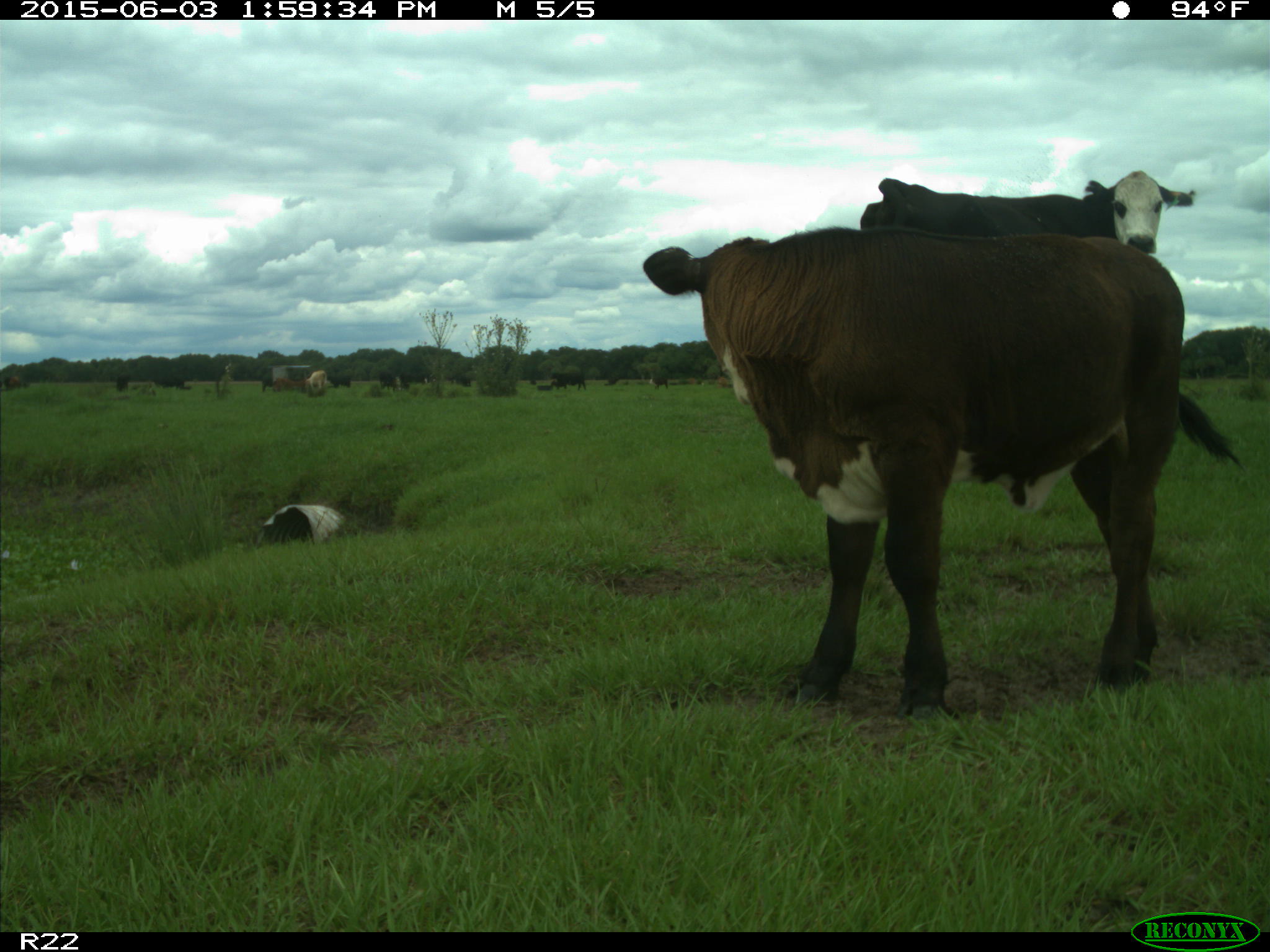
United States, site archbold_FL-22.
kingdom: Animalia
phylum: Chordata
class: Mammalia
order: Artiodactyla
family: Bovidae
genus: Bos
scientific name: Bos taurus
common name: domestic cow